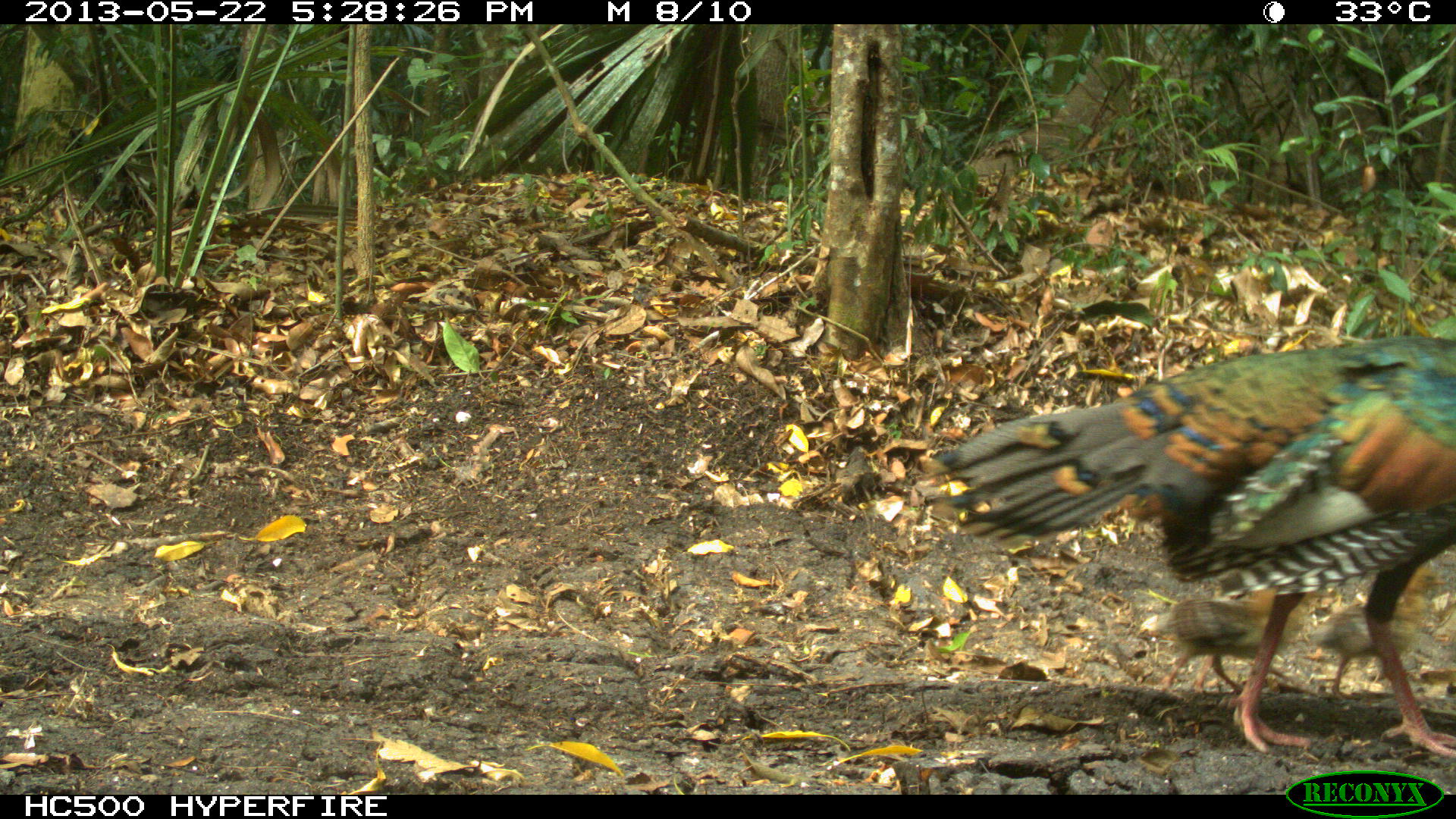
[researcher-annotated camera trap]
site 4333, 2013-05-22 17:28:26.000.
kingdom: Animalia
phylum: Chordata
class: Aves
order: Galliformes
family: Phasianidae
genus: Meleagris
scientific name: Meleagris ocellata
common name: ocellated turkey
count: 6